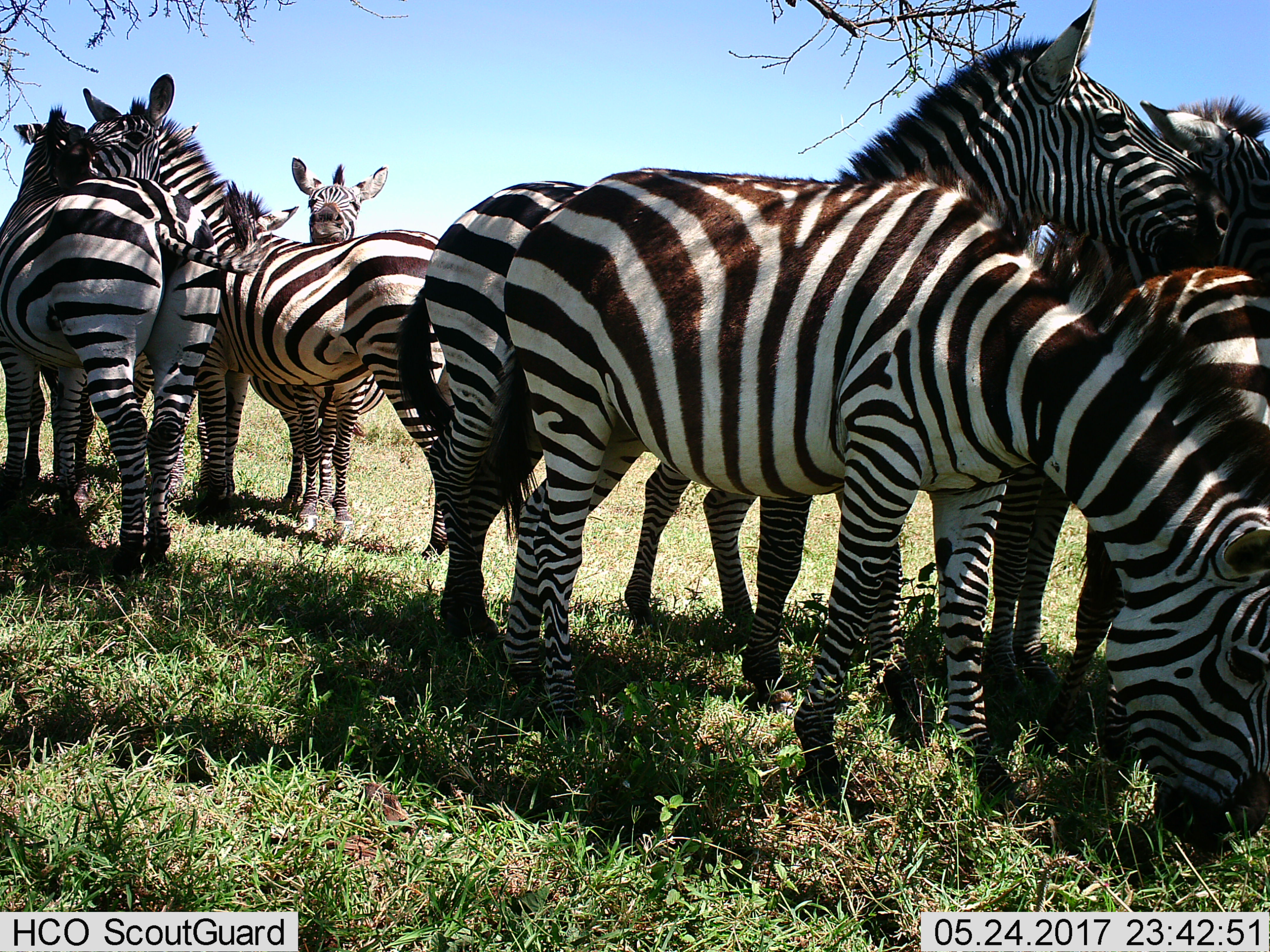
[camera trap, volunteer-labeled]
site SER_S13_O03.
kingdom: Animalia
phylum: Chordata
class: Mammalia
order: Perissodactyla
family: Equidae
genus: Equus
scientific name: Equus quagga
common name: plains zebra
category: zebraplains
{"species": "zebraplains (plains zebra) (Equus quagga)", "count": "8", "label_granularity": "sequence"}